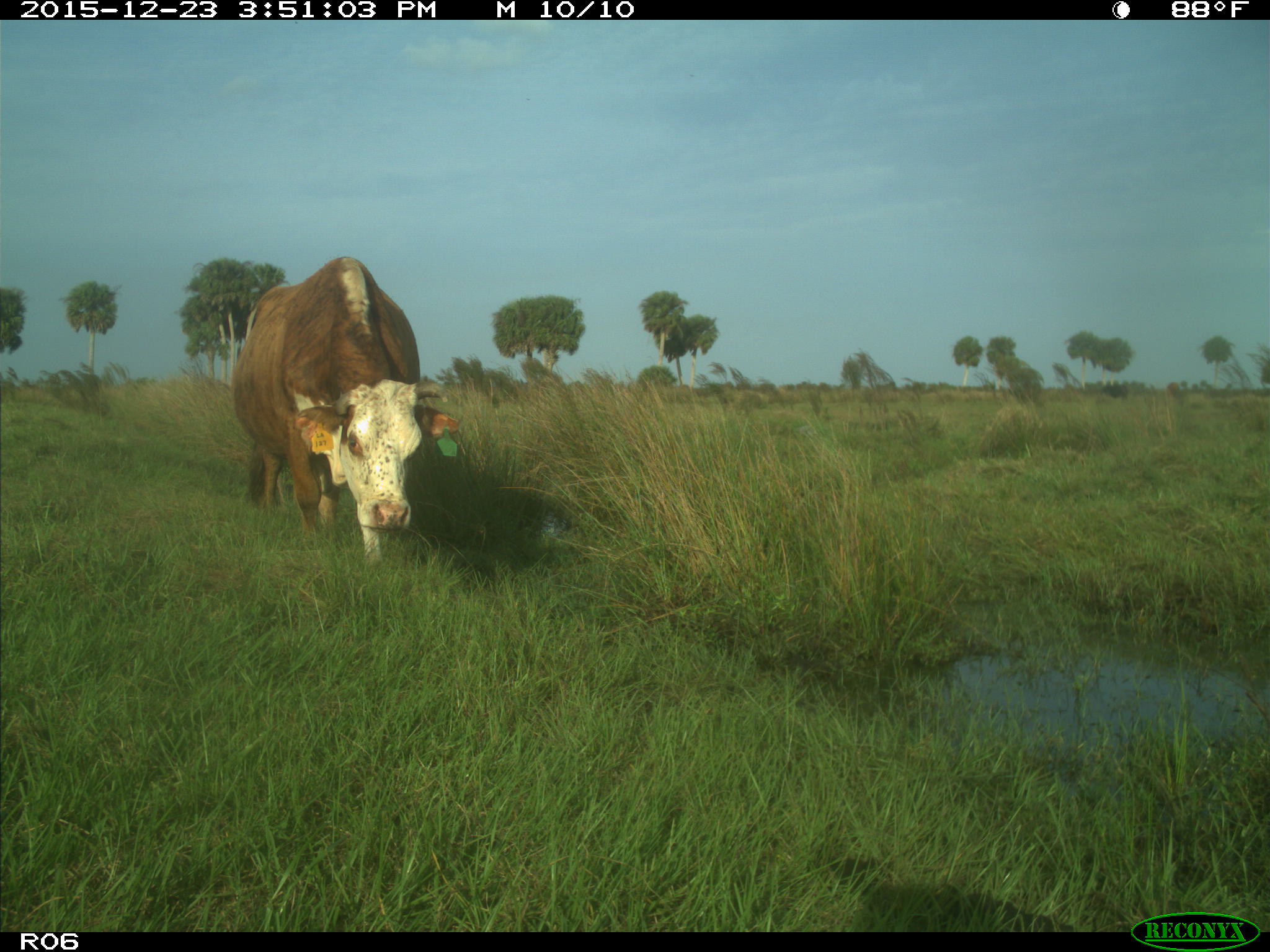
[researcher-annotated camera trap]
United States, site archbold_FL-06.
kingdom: Animalia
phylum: Chordata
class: Mammalia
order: Artiodactyla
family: Bovidae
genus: Bos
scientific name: Bos taurus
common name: domestic cow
Bos taurus (domestic cow).